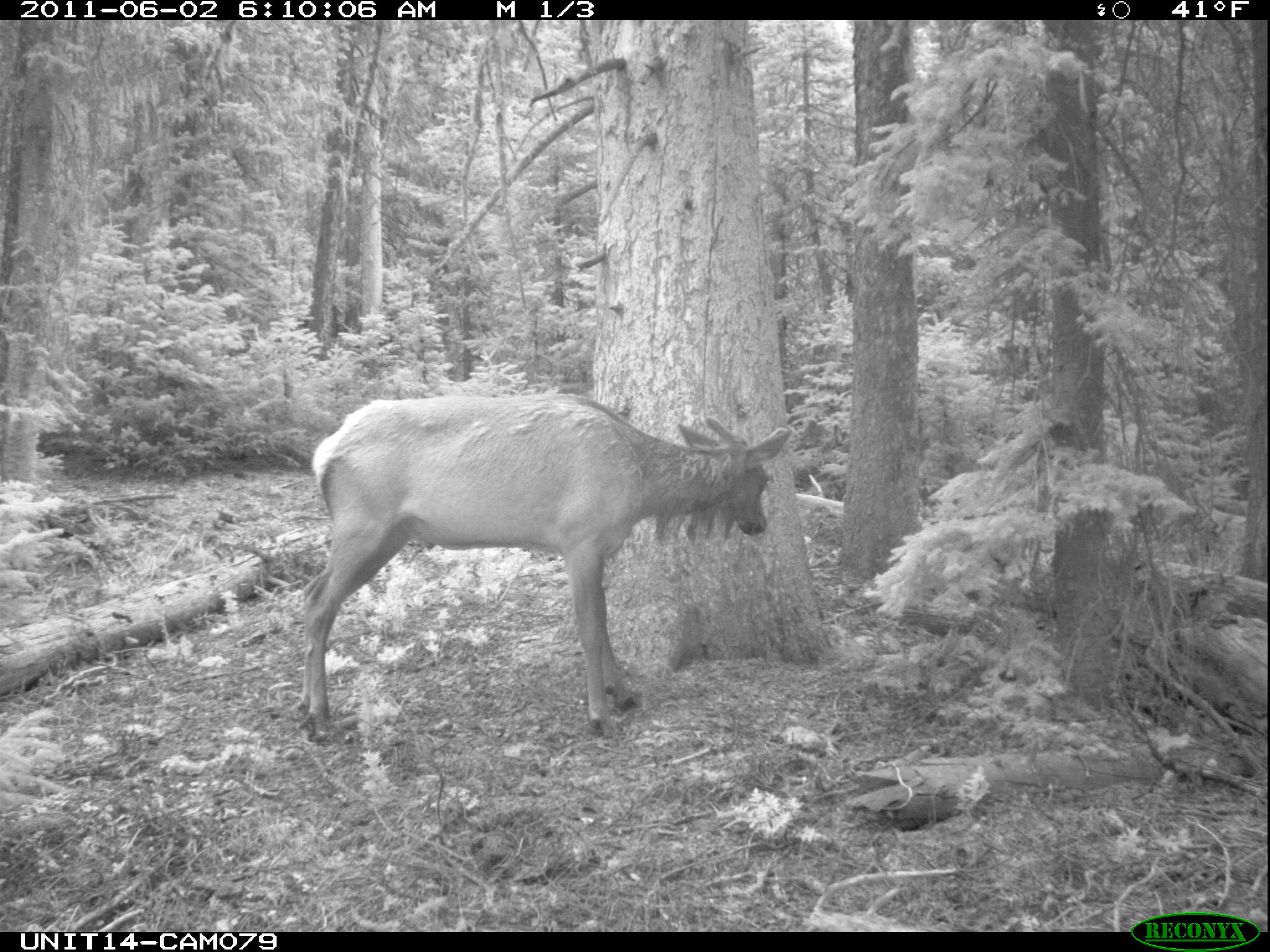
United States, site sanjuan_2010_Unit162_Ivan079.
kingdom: Animalia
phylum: Chordata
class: Mammalia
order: Artiodactyla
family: Cervidae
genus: Cervus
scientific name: Cervus elaphus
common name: red deer